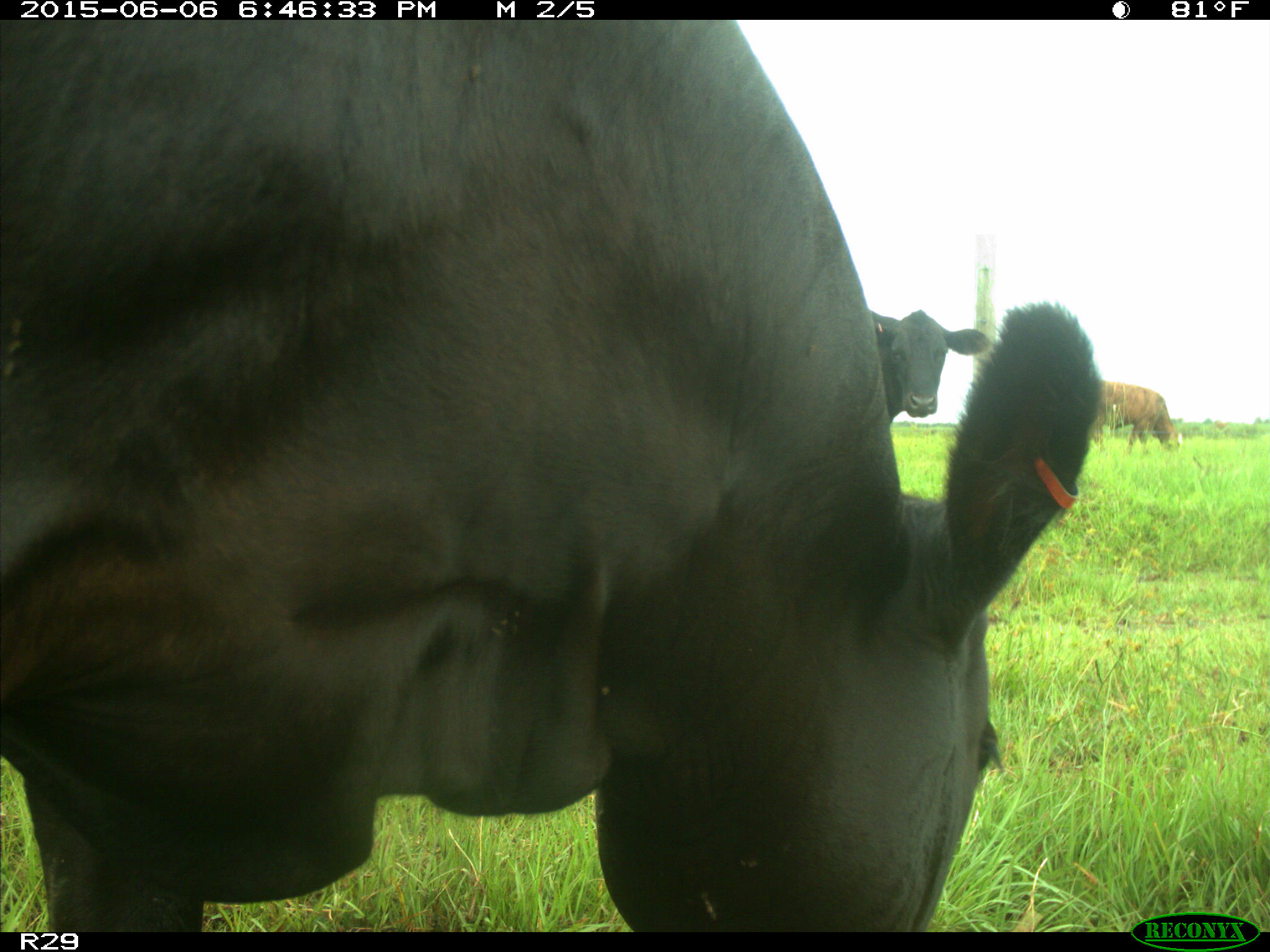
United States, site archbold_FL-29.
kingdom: Animalia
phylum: Chordata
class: Mammalia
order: Artiodactyla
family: Bovidae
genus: Bos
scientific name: Bos taurus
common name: domestic cow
Bos taurus (domestic cow).